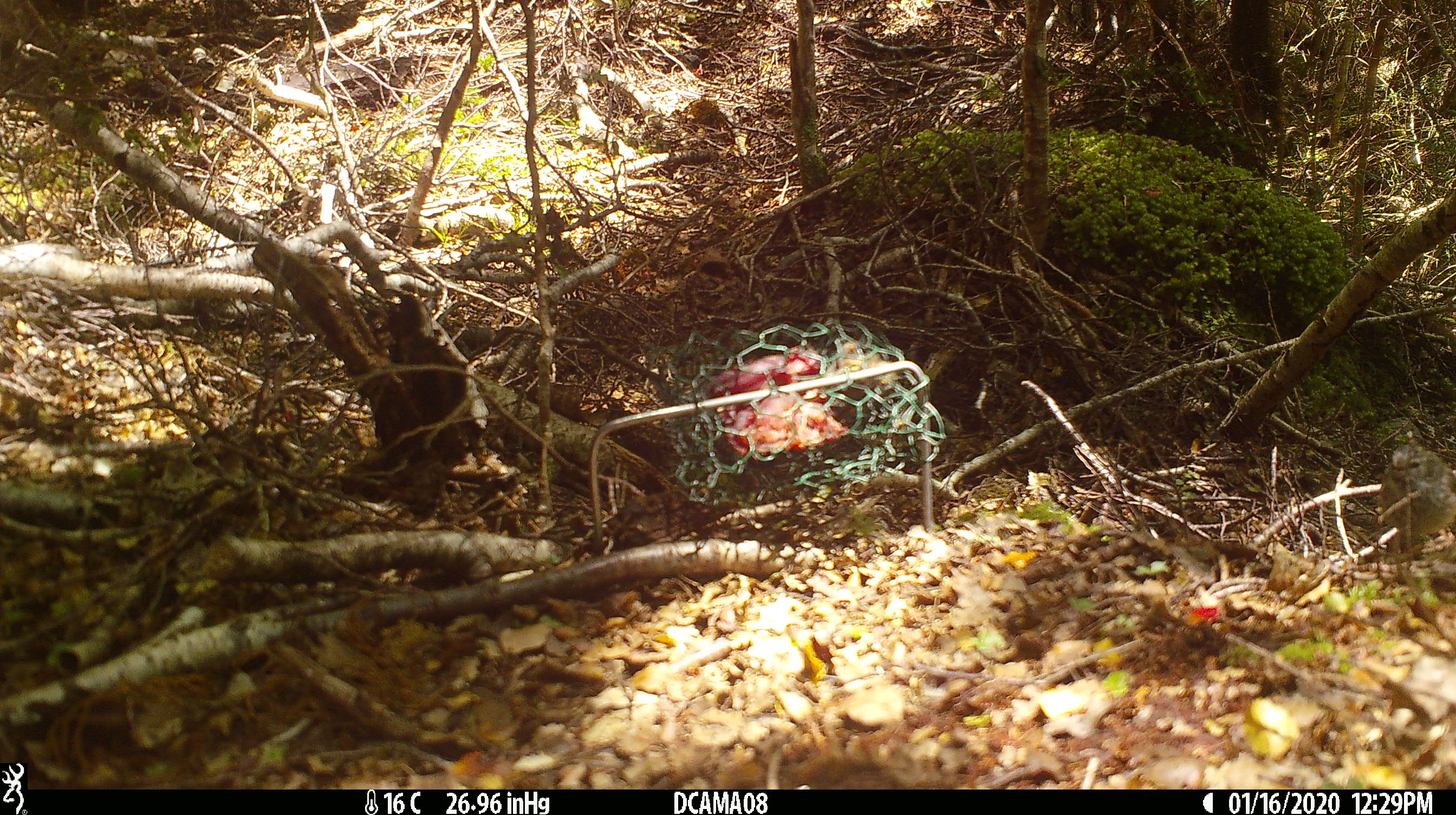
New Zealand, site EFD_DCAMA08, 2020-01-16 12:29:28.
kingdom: Animalia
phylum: Chordata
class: Aves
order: Passeriformes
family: Acanthisittidae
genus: Acanthisitta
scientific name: Acanthisitta chloris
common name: rifleman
Rifleman (Acanthisitta chloris).